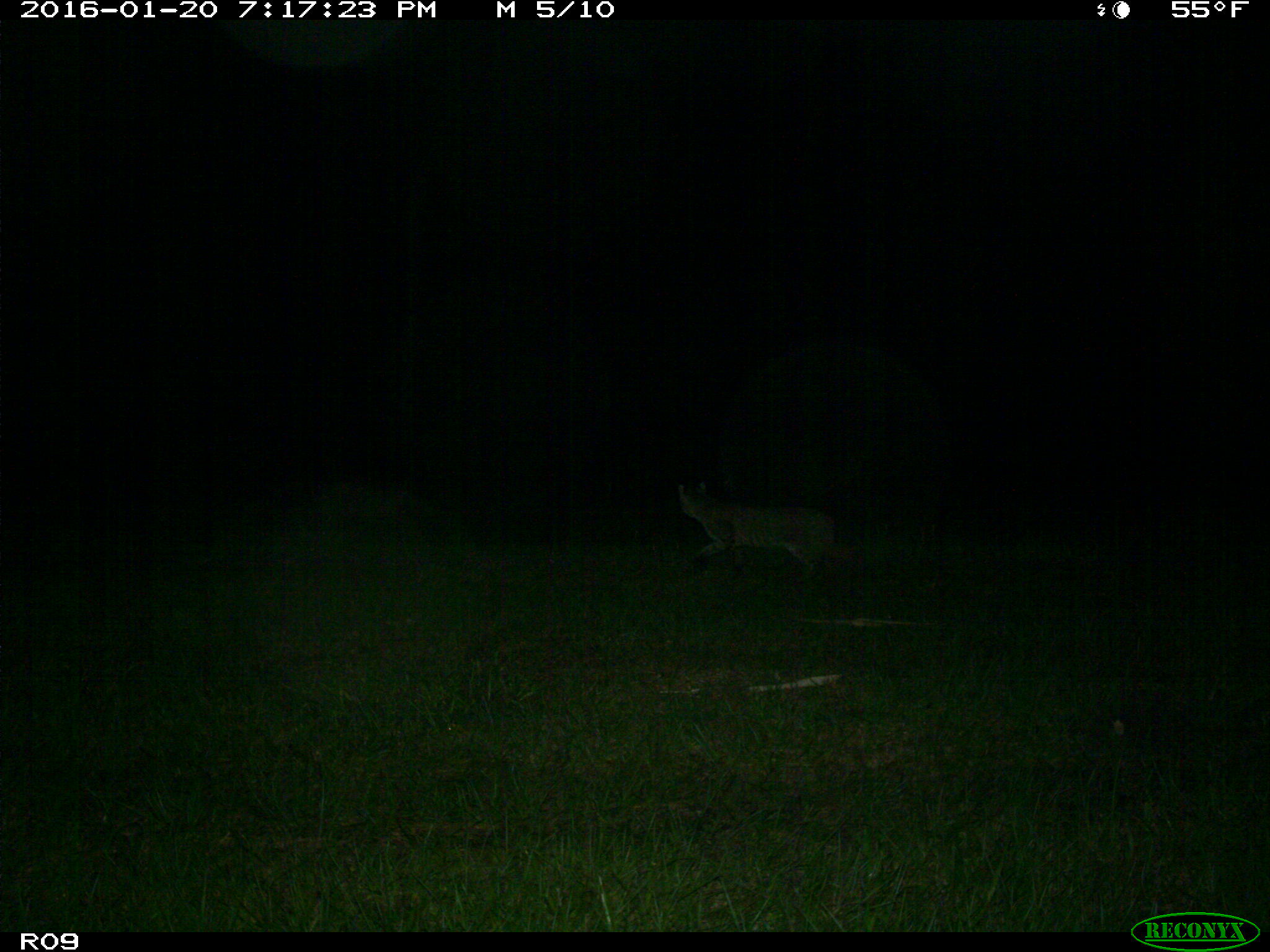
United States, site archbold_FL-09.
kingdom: Animalia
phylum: Chordata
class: Mammalia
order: Carnivora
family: Felidae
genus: Lynx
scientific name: Lynx rufus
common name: bobcat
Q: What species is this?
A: Lynx rufus (bobcat).